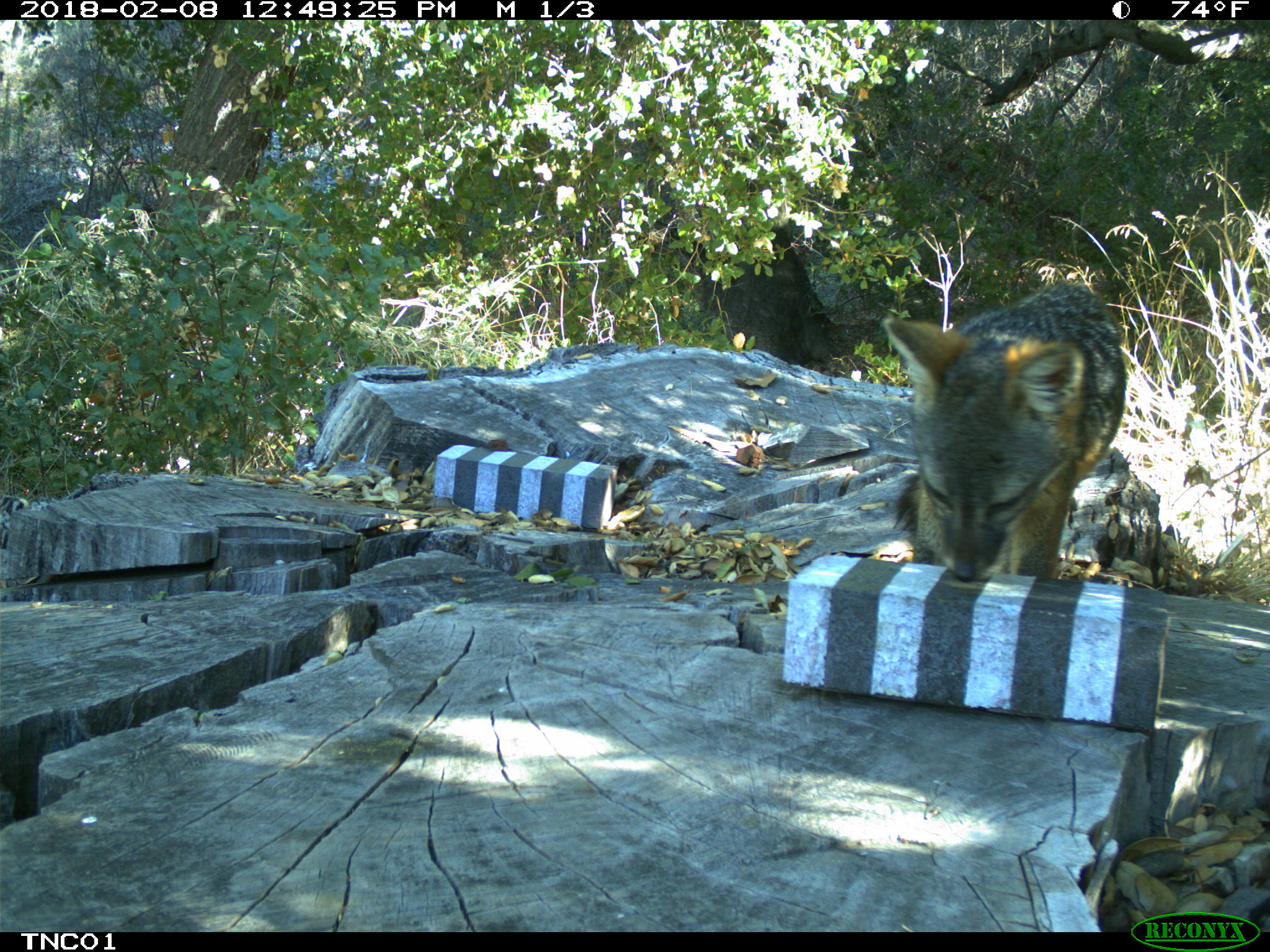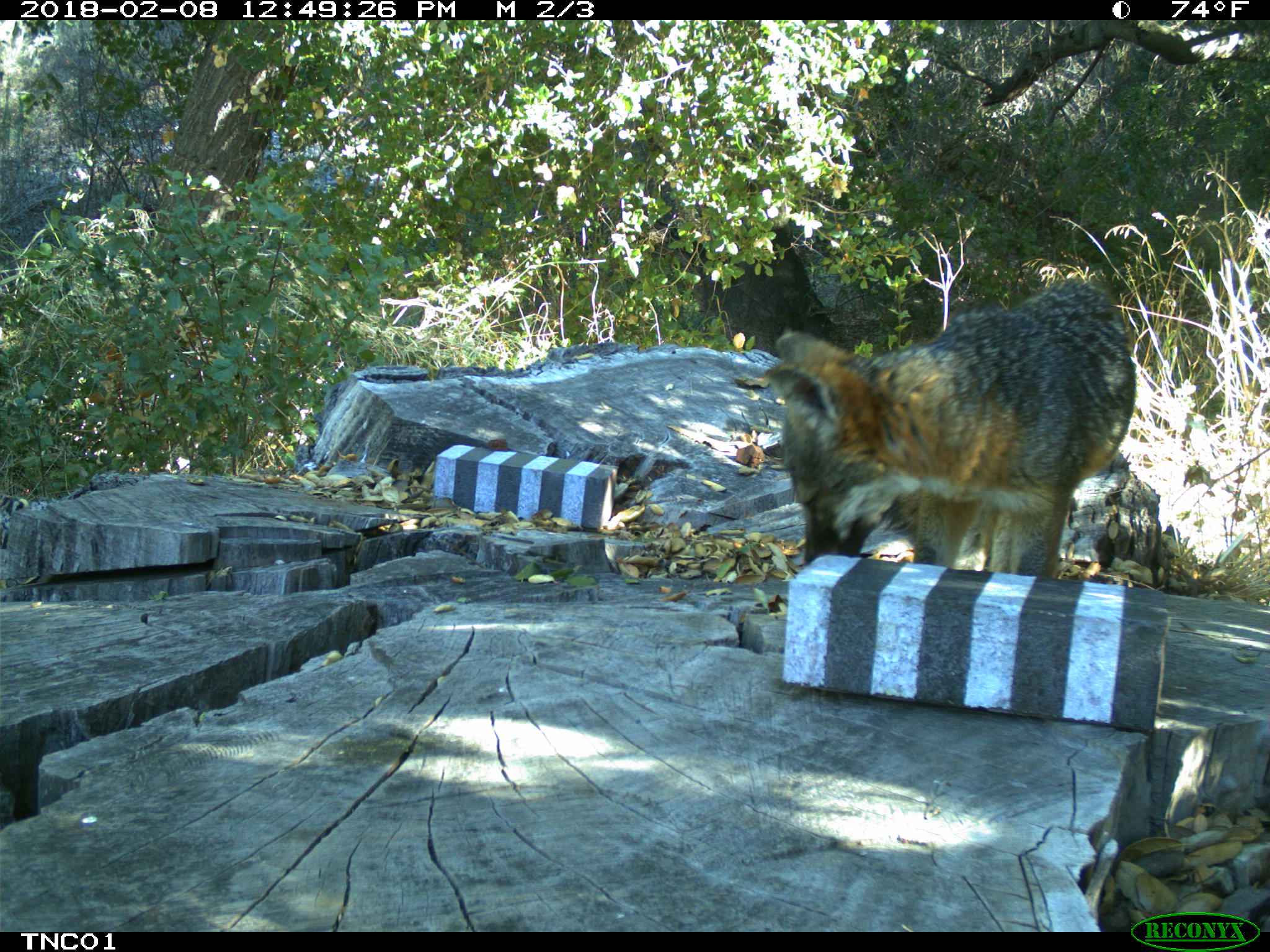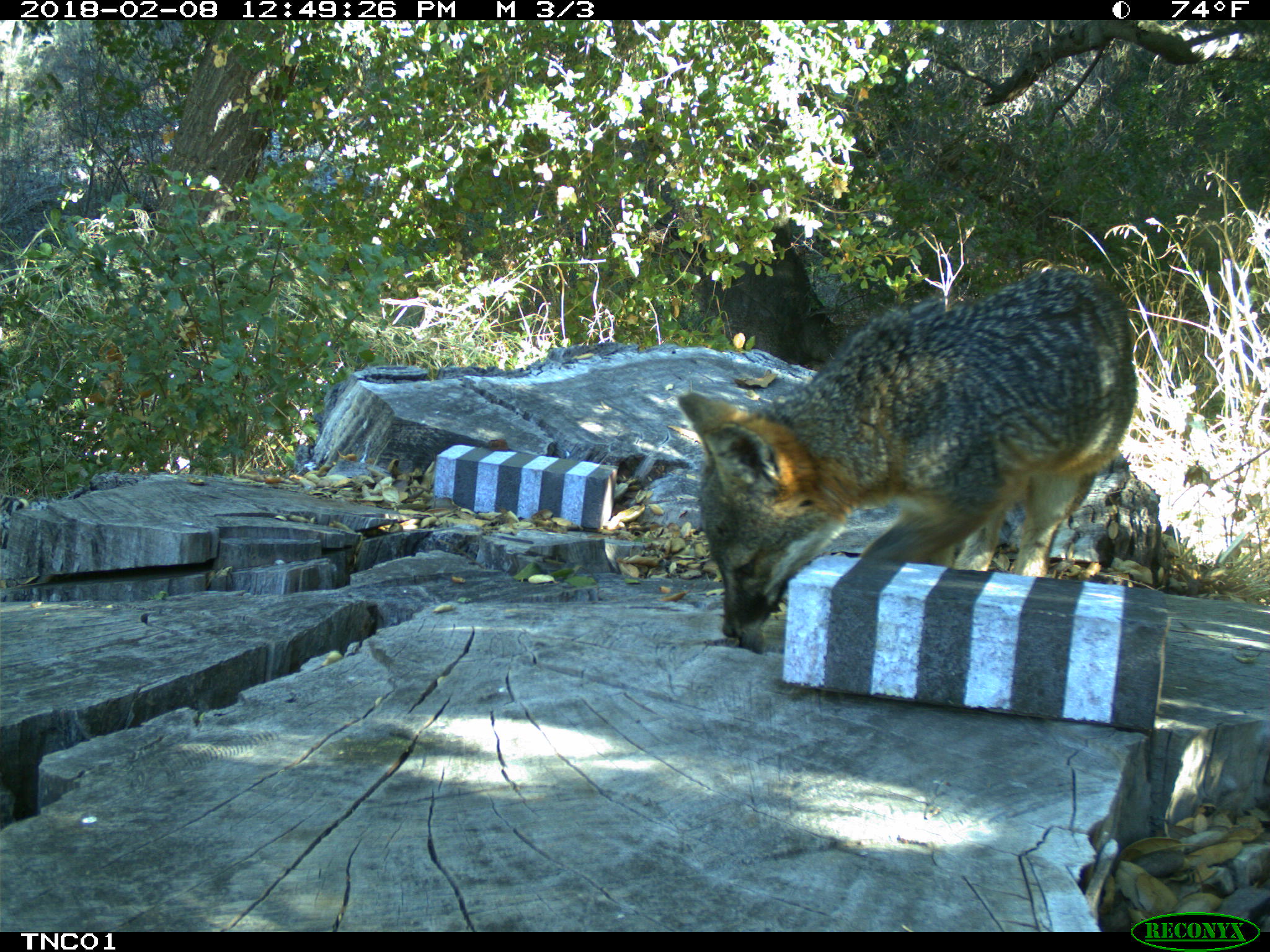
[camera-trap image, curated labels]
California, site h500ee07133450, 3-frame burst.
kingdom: Animalia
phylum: Chordata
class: Mammalia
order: Carnivora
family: Canidae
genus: Urocyon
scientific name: Urocyon littoralis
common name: island fox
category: fox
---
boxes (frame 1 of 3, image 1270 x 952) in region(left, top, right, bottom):
fox: region(882, 280, 1126, 583)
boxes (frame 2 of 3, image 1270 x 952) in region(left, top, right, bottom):
fox: region(763, 278, 1137, 571)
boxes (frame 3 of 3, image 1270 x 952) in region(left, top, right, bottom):
fox: region(677, 269, 1137, 638)